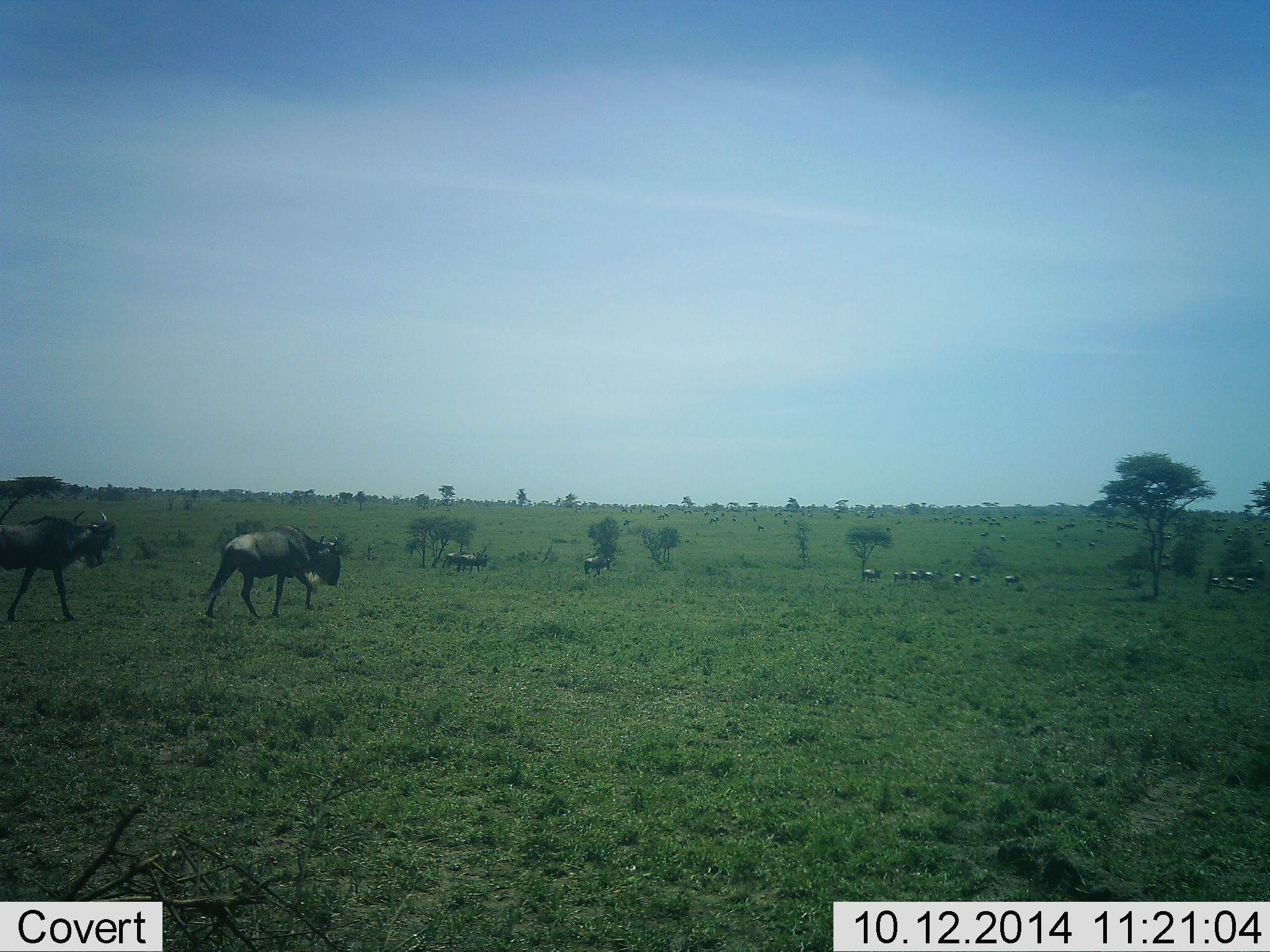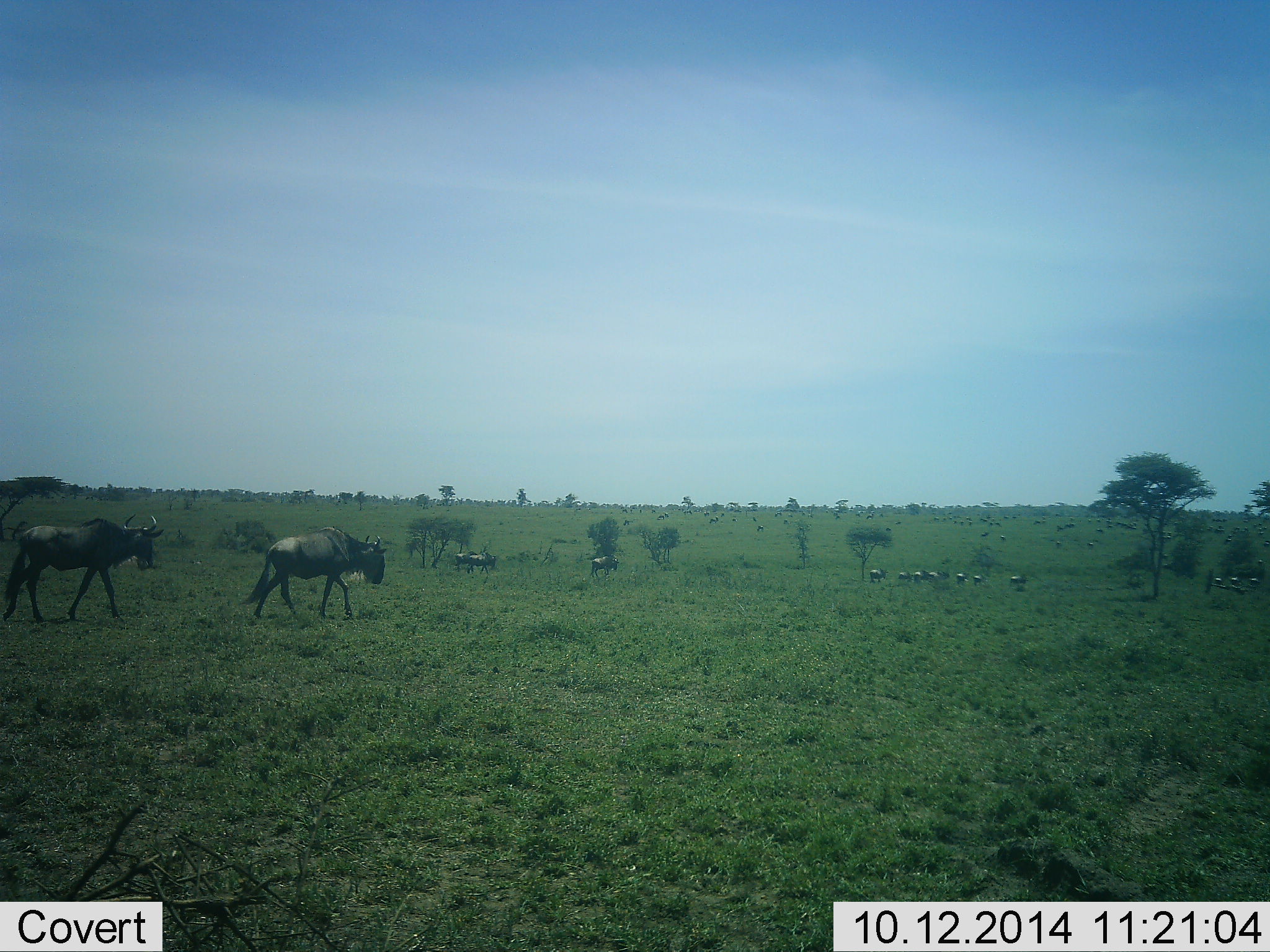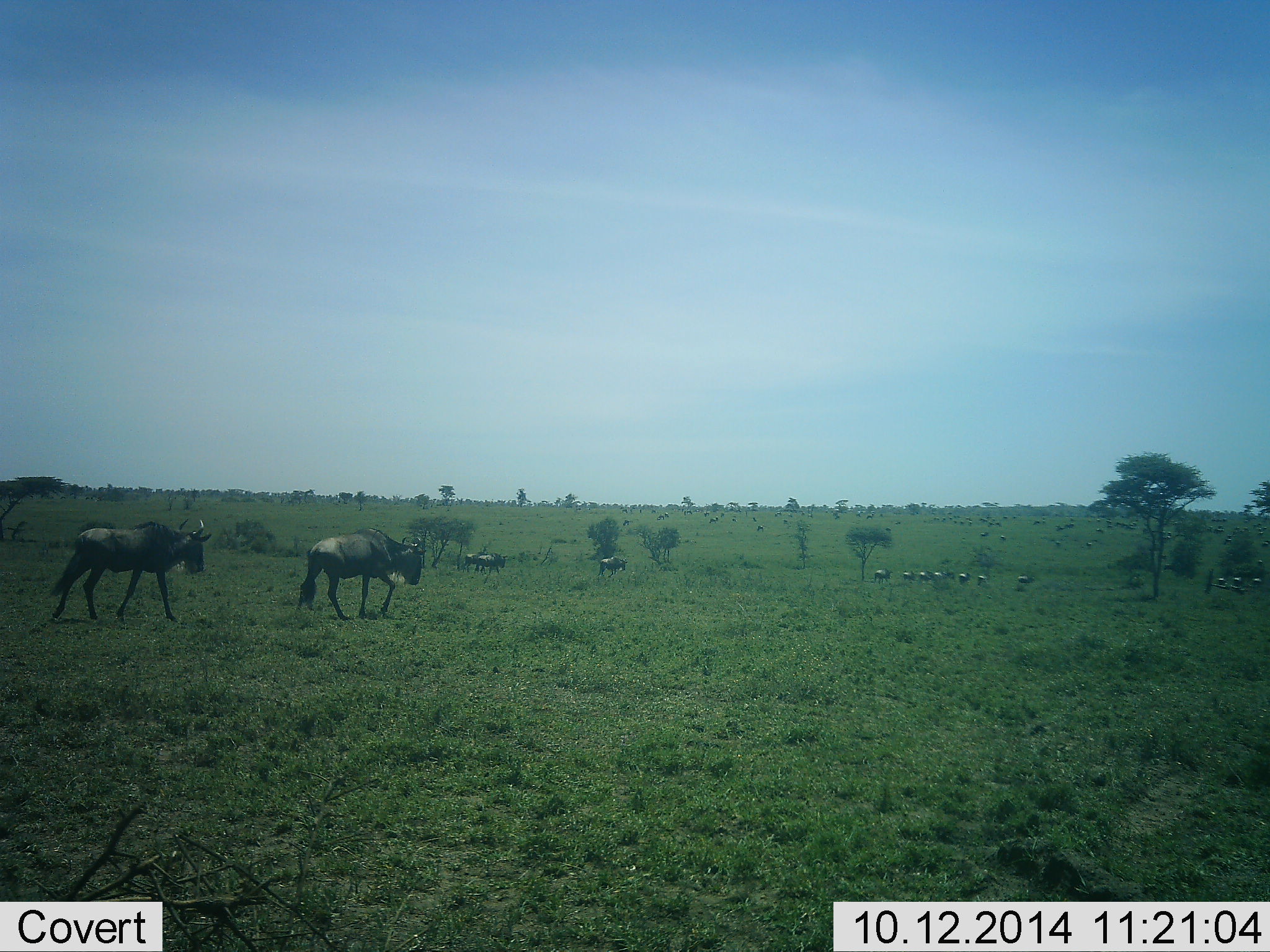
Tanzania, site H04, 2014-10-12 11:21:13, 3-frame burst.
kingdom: Animalia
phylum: Chordata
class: Mammalia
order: Artiodactyla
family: Bovidae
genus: Connochaetes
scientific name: Connochaetes taurinus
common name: blue wildebeest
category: wildebeest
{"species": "wildebeest (blue wildebeest) (Connochaetes taurinus)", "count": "11-50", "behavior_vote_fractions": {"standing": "30%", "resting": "0%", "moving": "100%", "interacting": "0%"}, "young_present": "0%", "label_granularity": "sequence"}